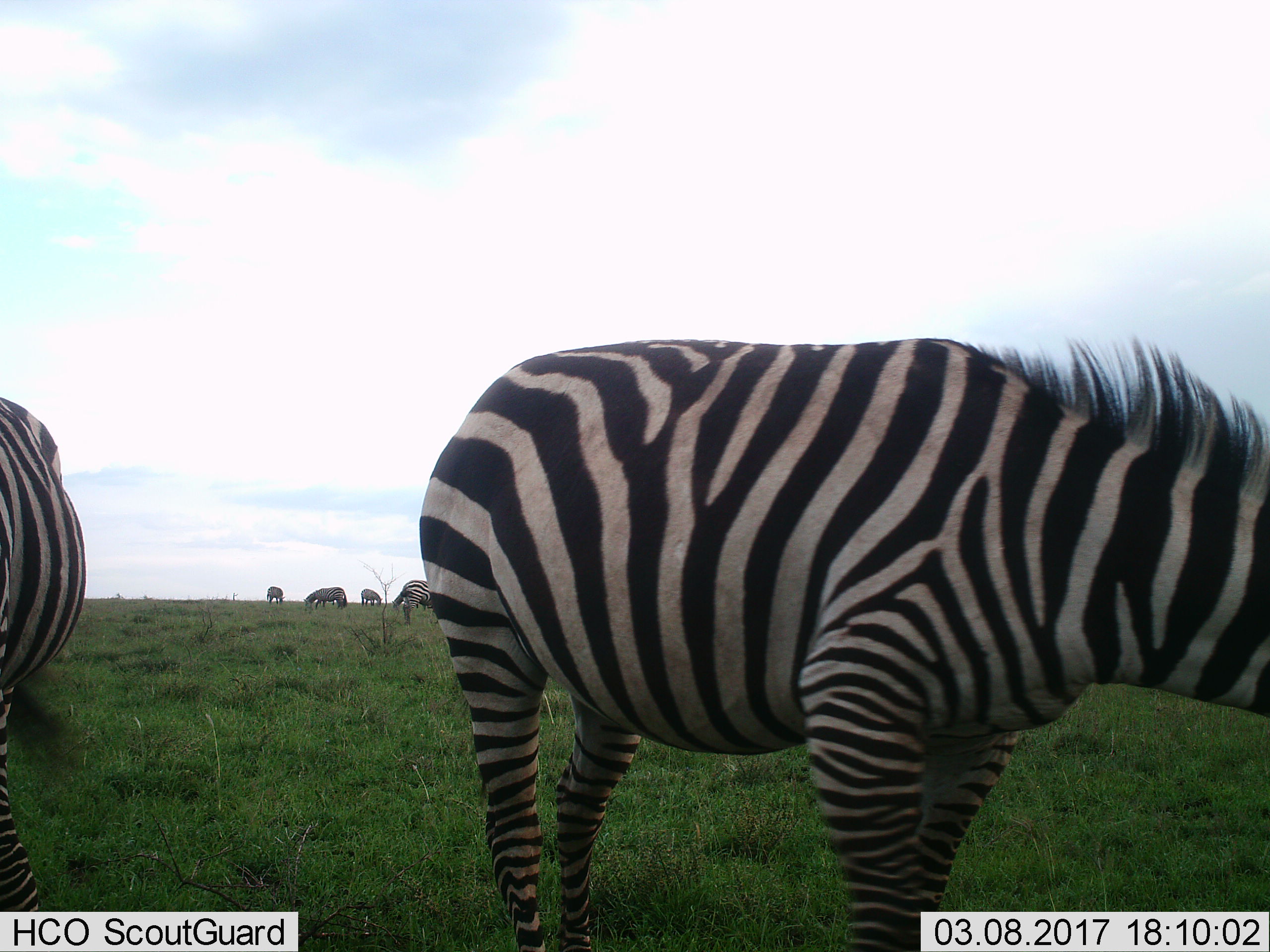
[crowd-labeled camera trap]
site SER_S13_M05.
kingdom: Animalia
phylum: Chordata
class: Mammalia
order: Perissodactyla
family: Equidae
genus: Equus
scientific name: Equus quagga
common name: plains zebra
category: zebraplains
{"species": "zebraplains (plains zebra) (Equus quagga)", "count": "6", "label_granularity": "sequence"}